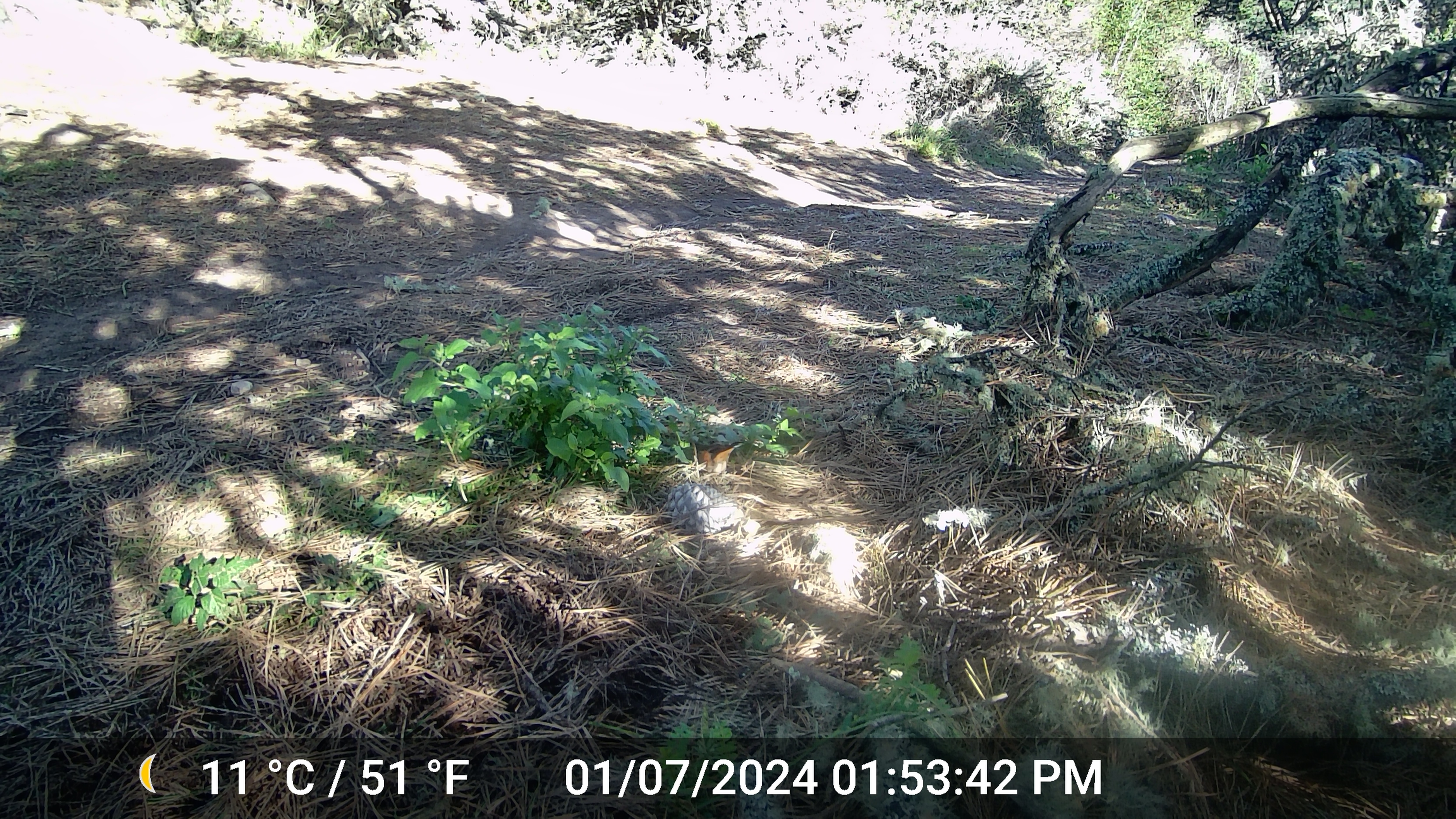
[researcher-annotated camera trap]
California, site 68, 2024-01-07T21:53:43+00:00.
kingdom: Animalia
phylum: Chordata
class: Aves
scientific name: Aves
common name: bird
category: unknown bird